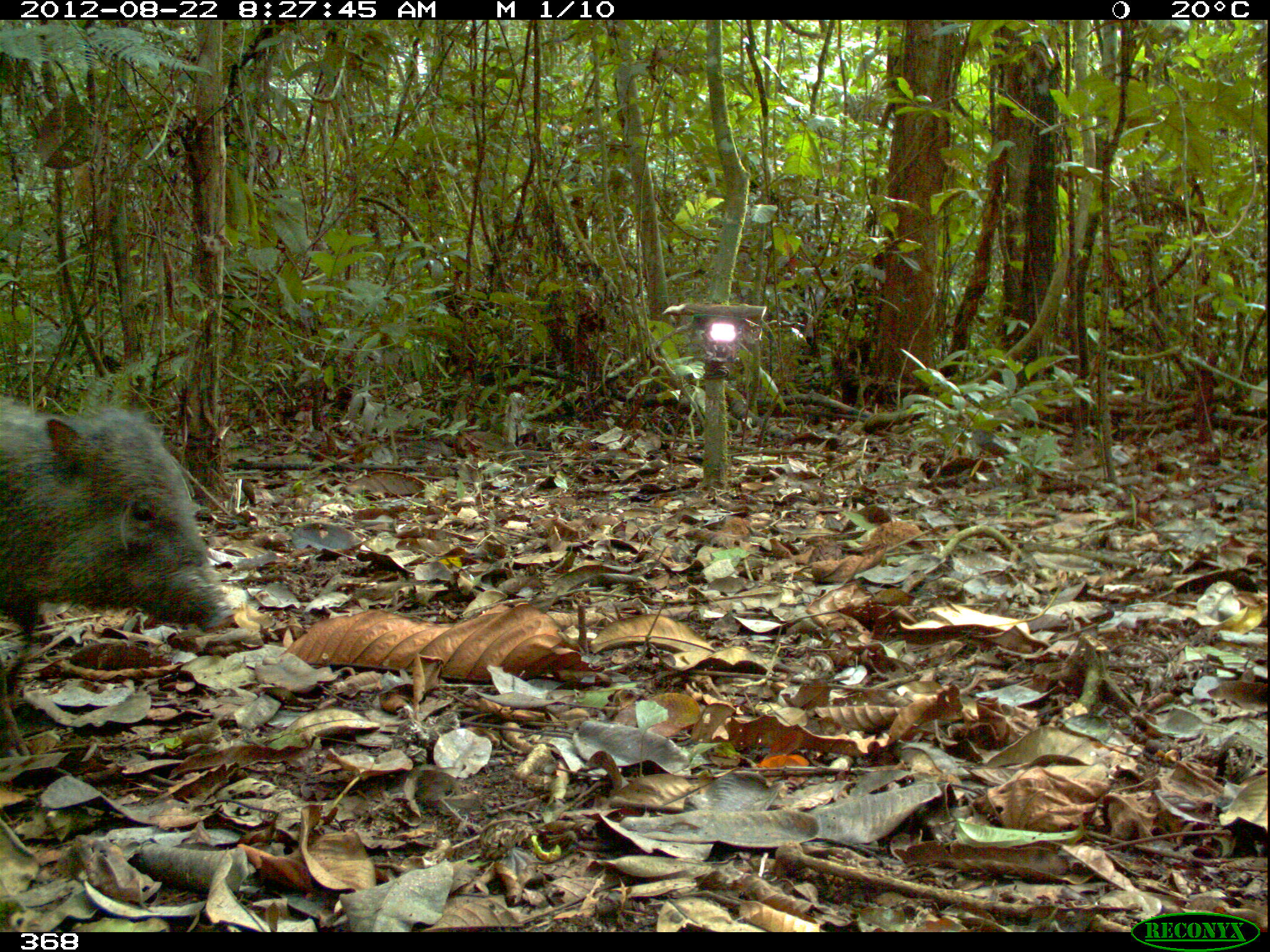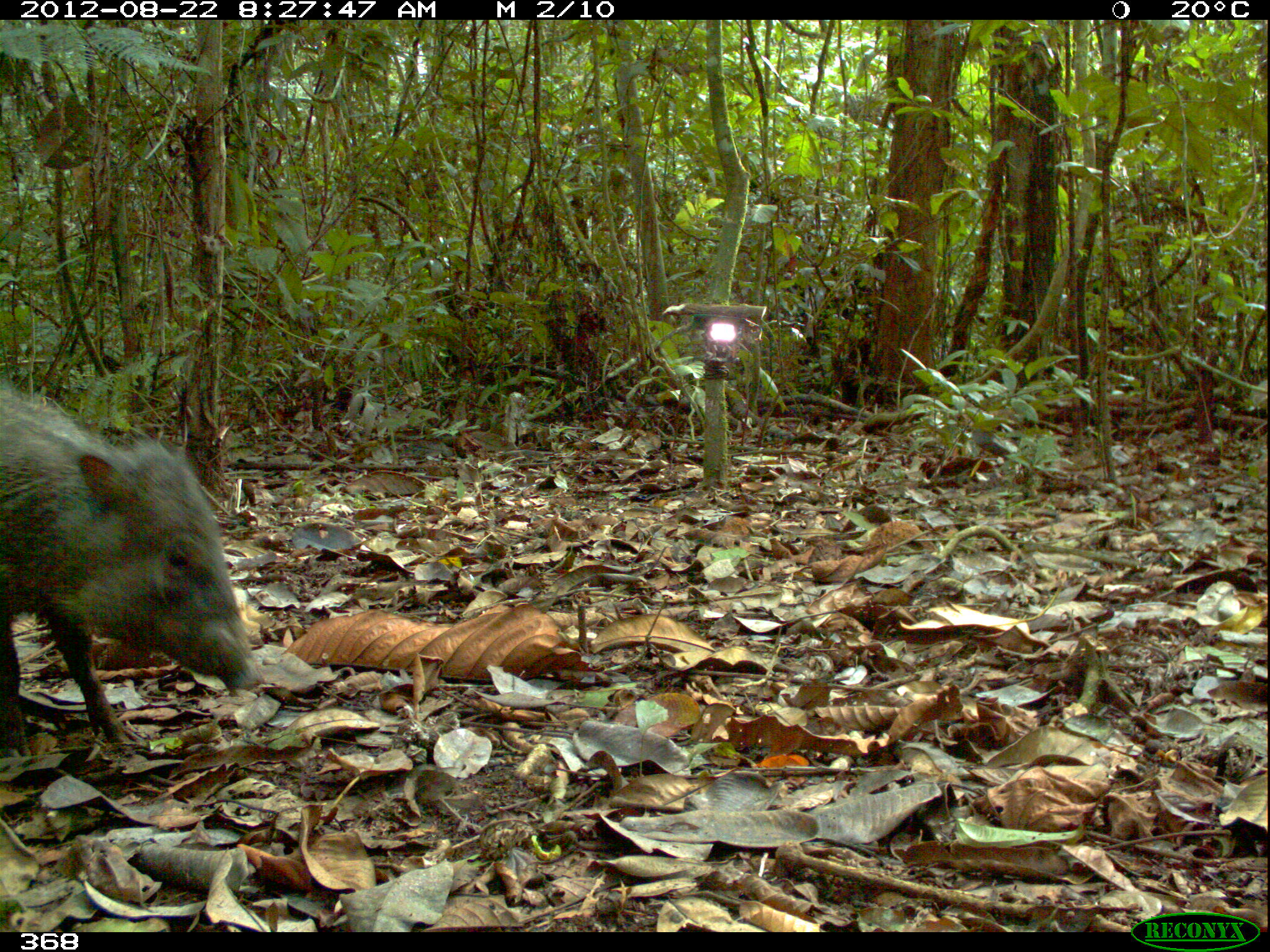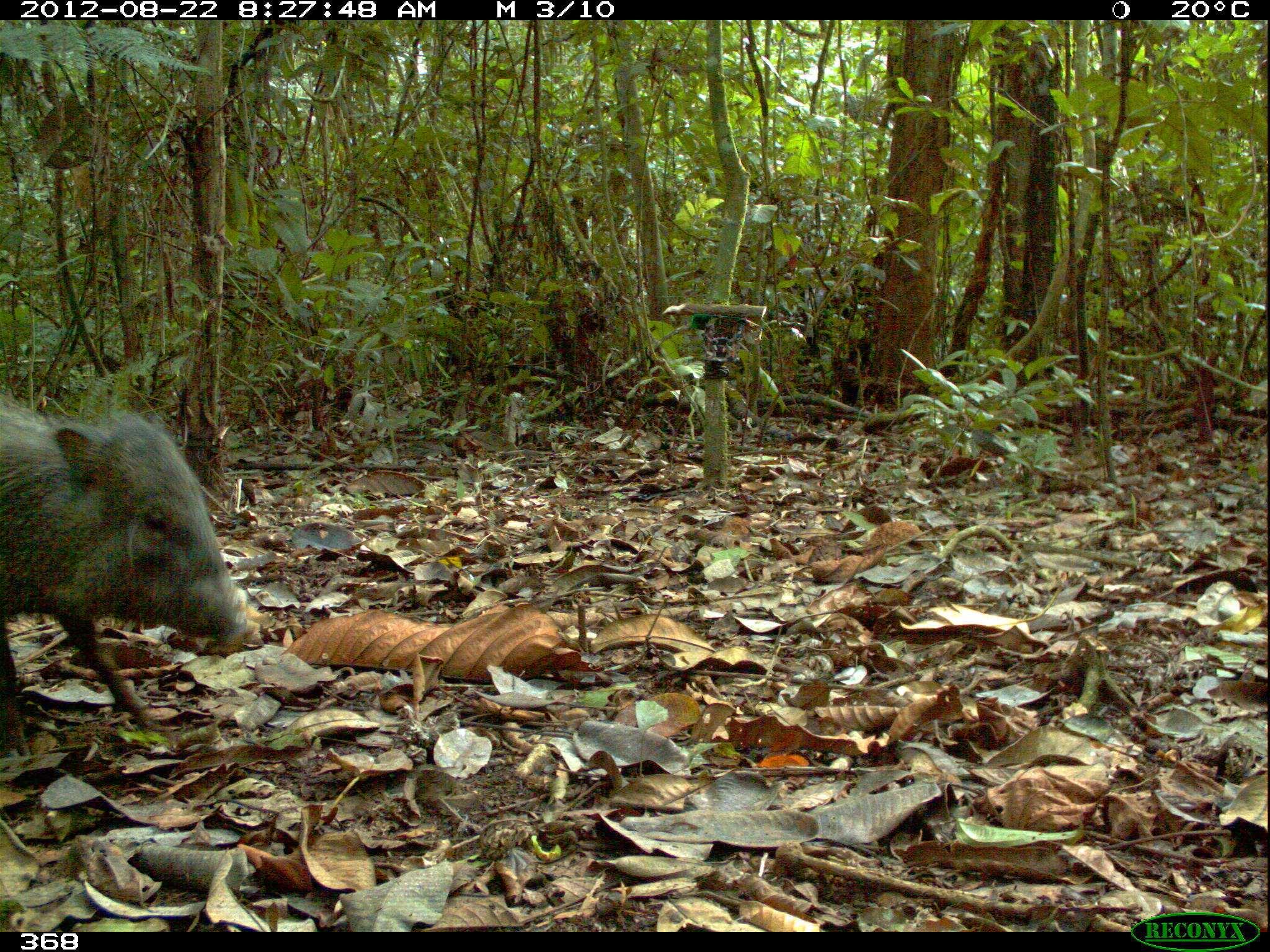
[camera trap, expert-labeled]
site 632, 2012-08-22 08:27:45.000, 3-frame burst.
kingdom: Animalia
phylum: Chordata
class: Mammalia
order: Artiodactyla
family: Tayassuidae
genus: Pecari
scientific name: Pecari tajacu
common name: collared peccary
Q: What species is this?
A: Pecari tajacu (collared peccary).